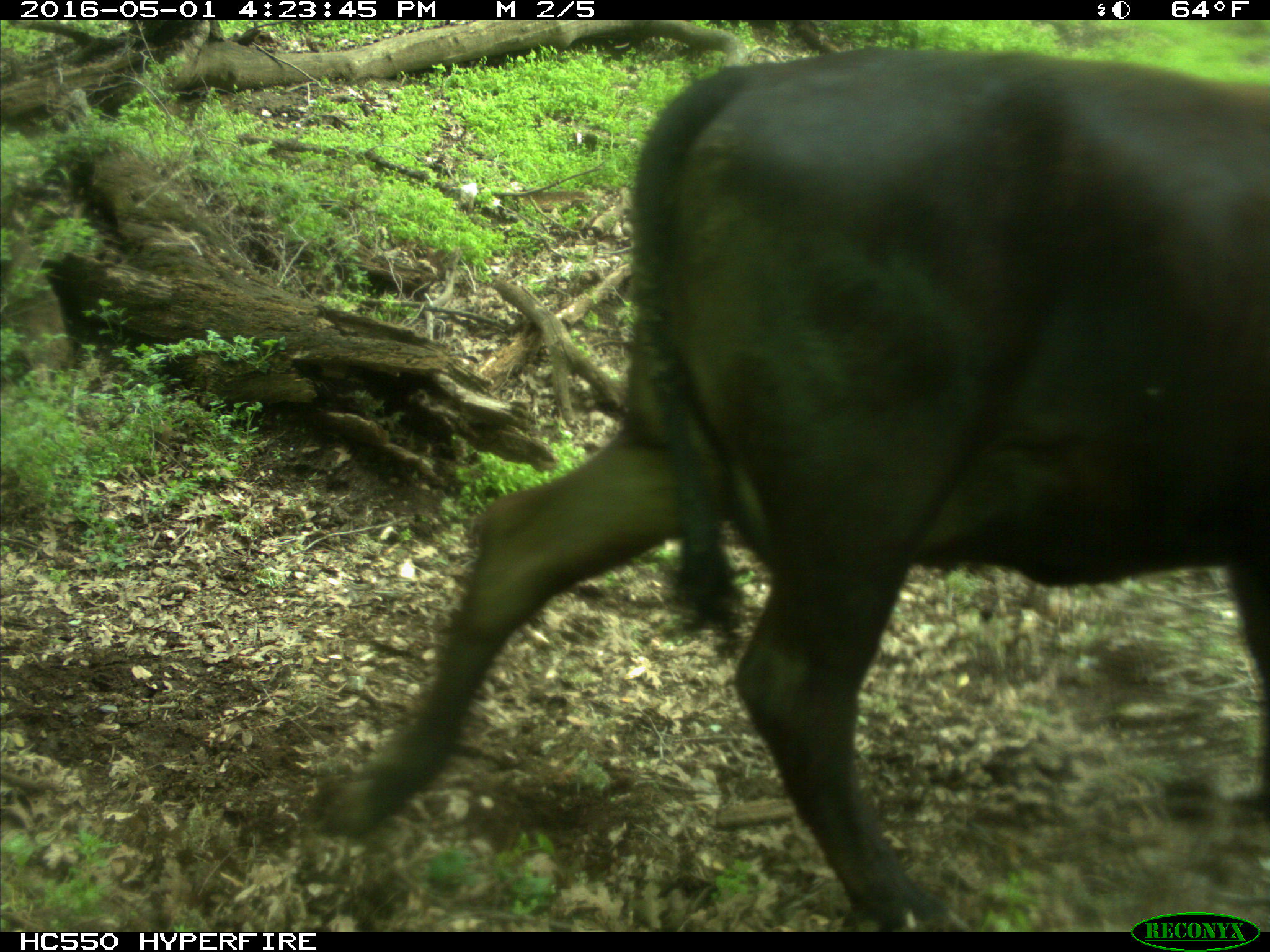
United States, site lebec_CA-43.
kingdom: Animalia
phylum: Chordata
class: Mammalia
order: Artiodactyla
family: Bovidae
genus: Bos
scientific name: Bos taurus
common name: domestic cow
Bos taurus (domestic cow).